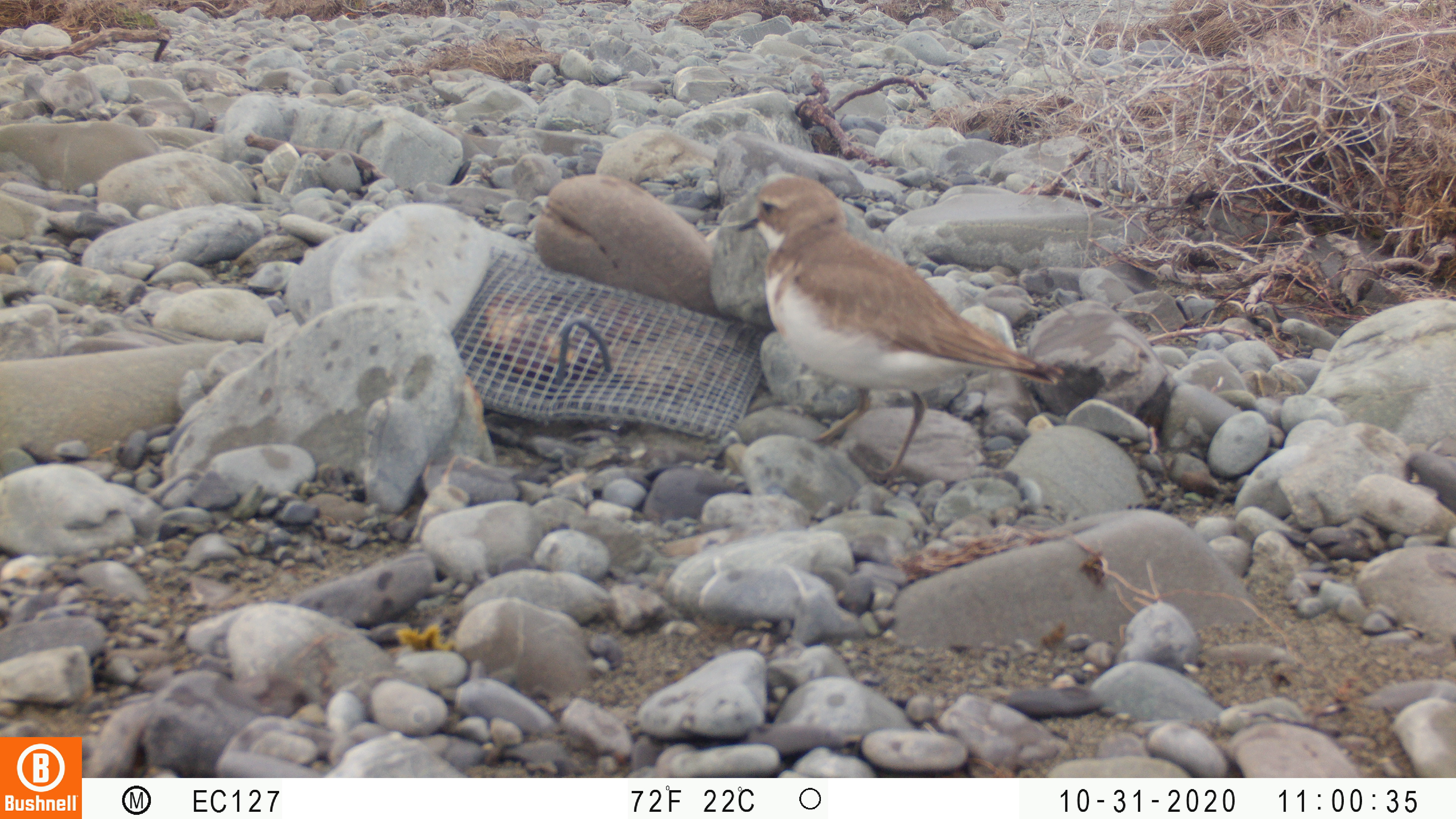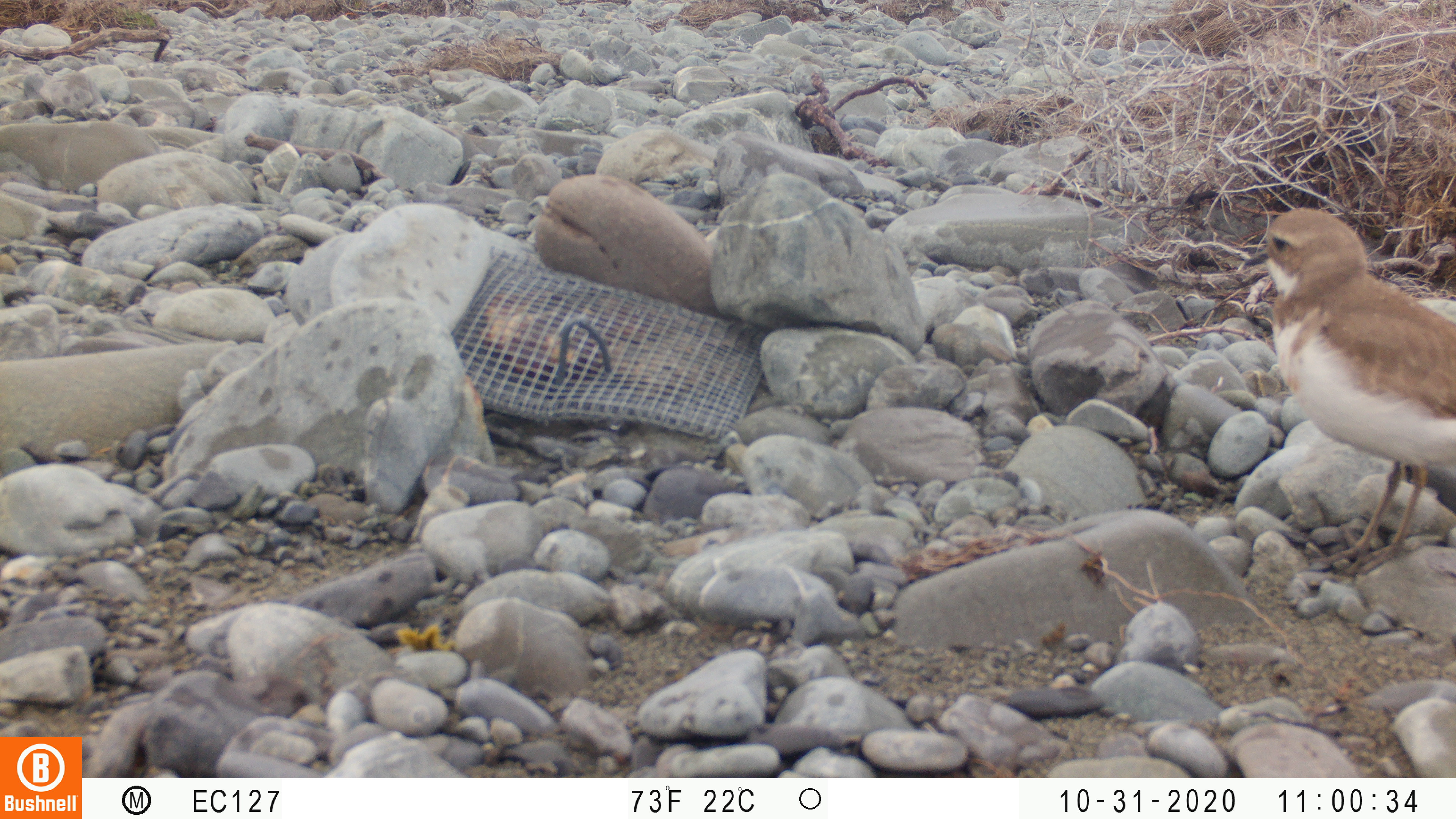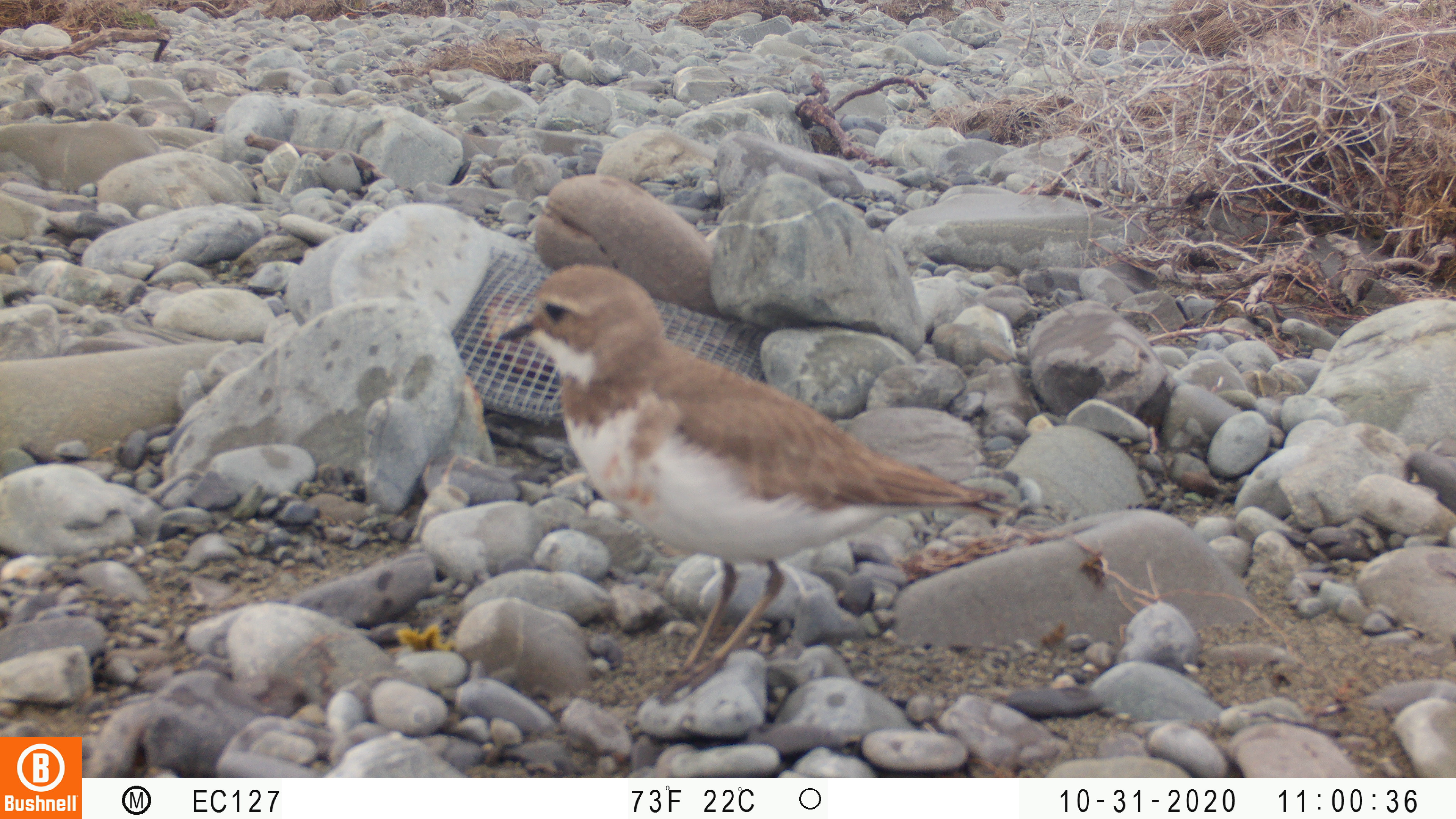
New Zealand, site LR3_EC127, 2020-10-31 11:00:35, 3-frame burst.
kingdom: Animalia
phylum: Chordata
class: Aves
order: Charadriiformes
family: Charadriidae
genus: Charadrius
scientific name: Charadrius bicinctus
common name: double-banded plover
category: banded dotterel